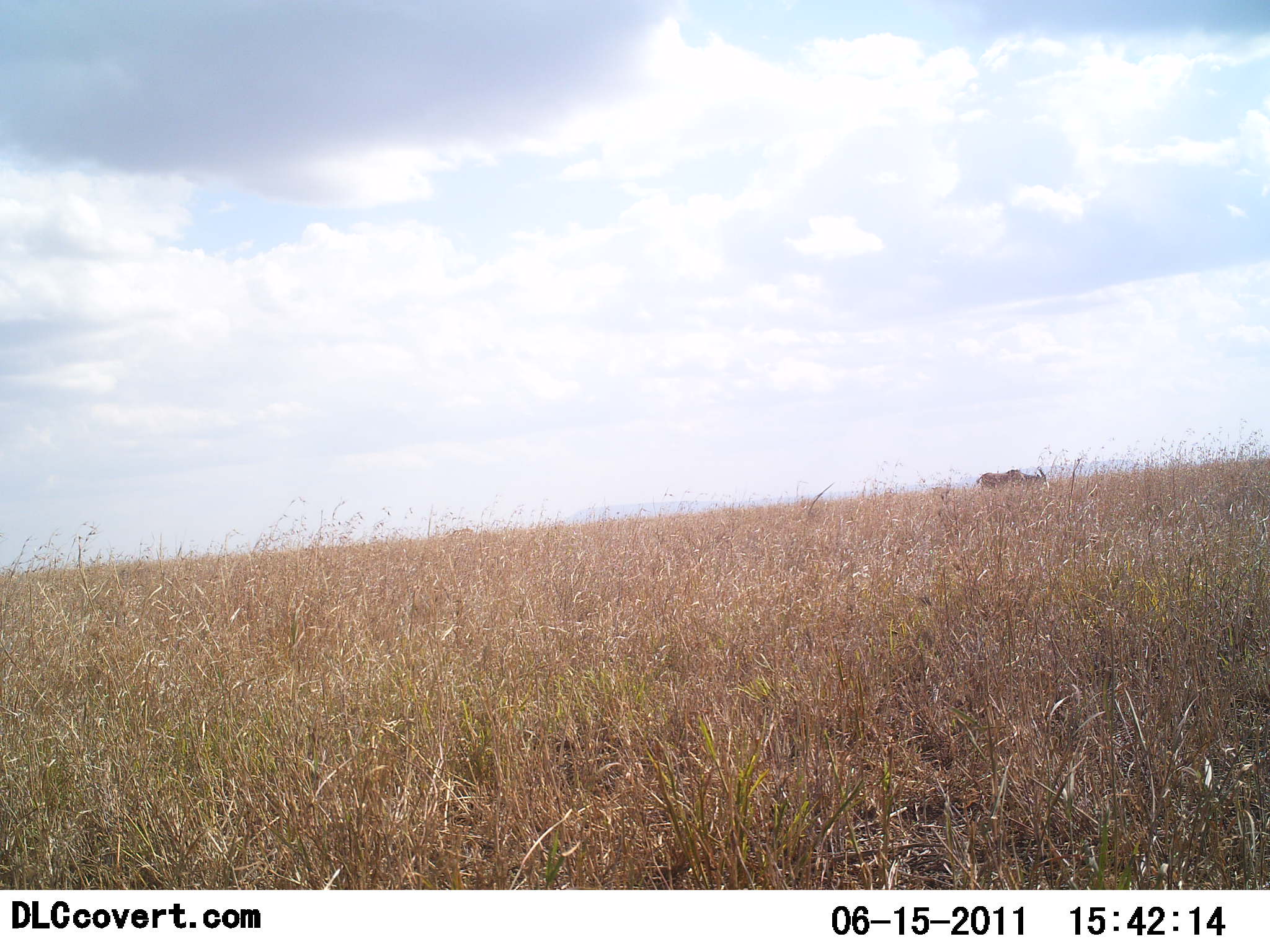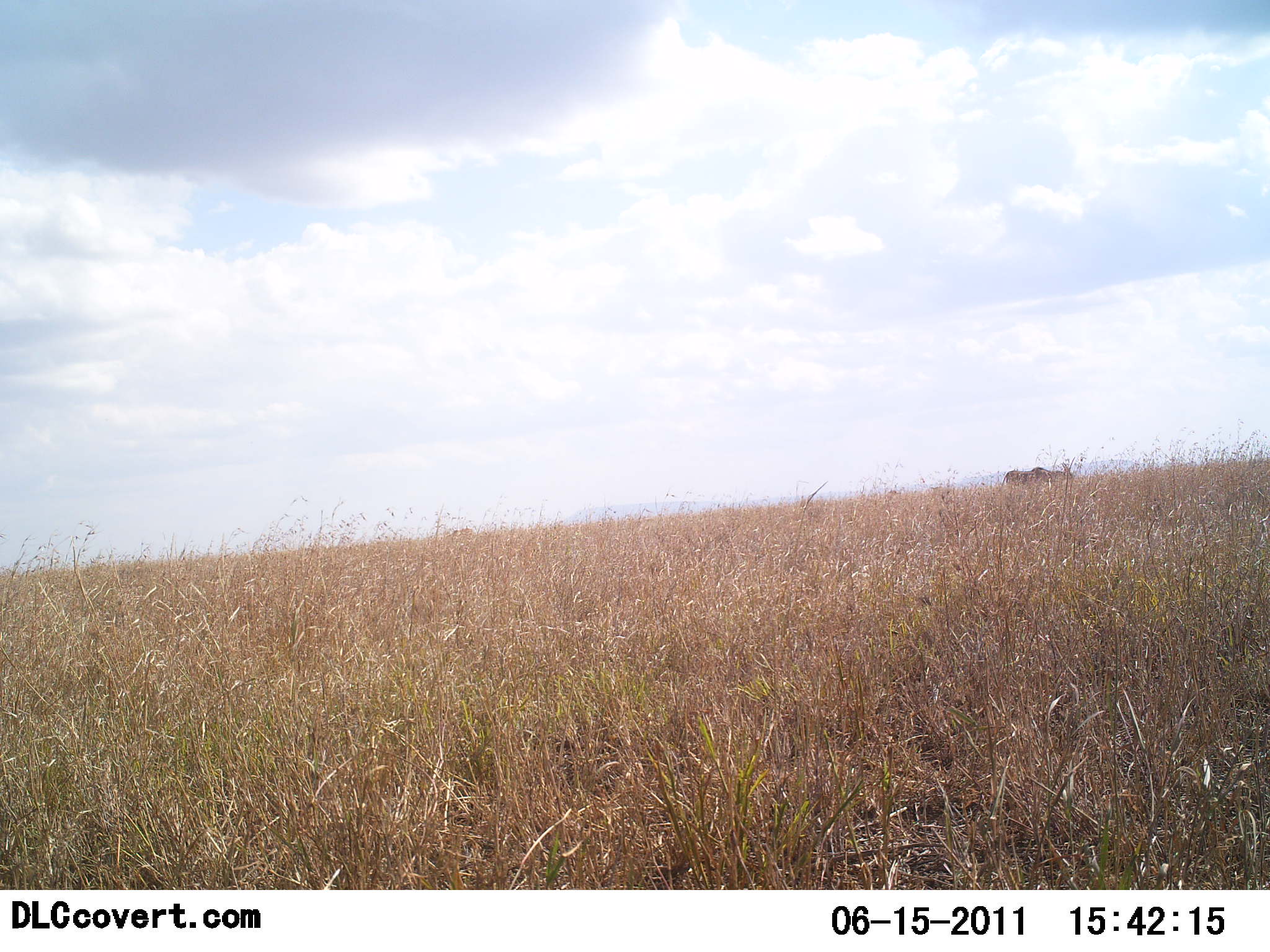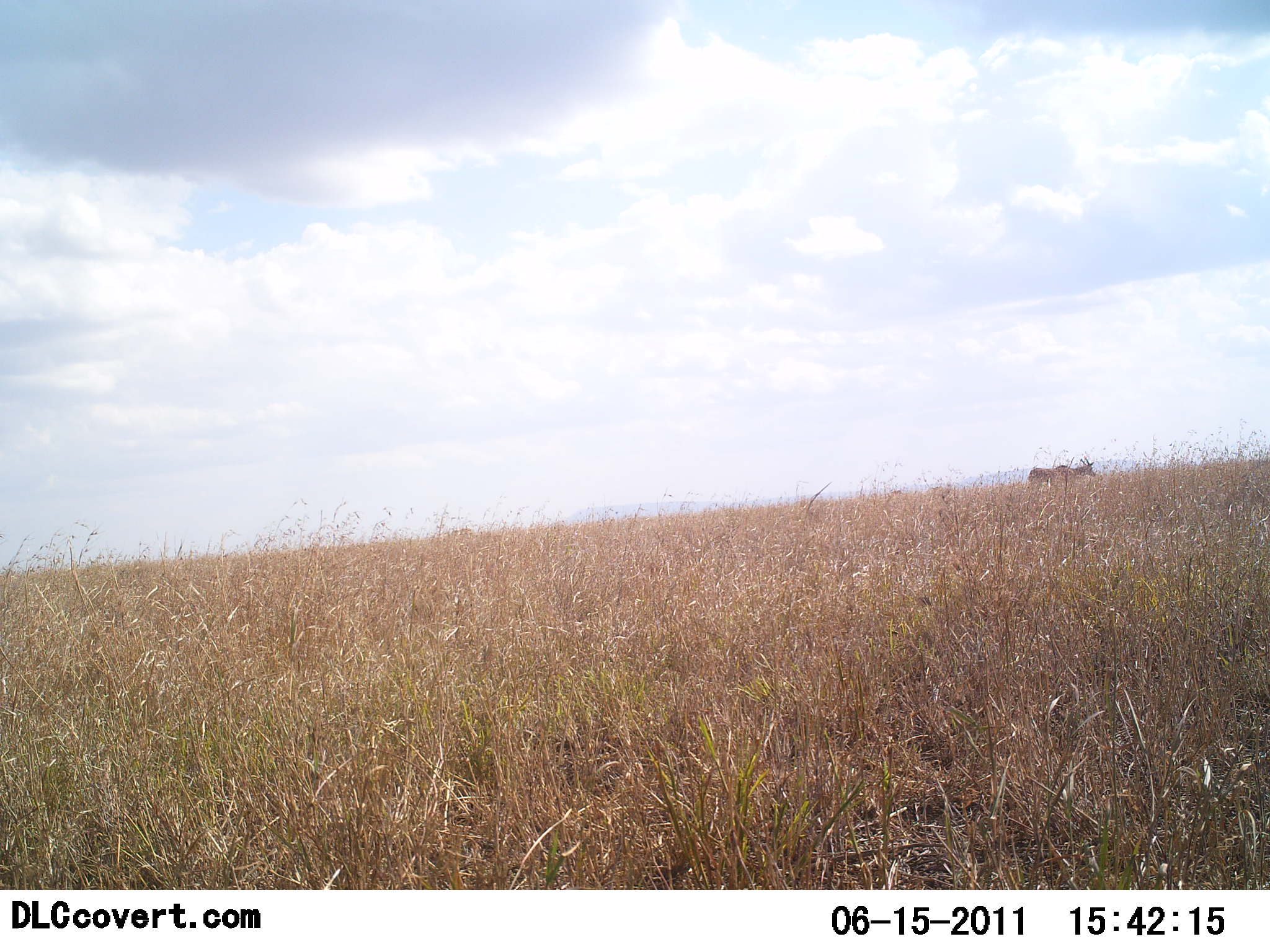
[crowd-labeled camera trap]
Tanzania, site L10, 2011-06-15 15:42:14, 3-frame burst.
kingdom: Animalia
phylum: Chordata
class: Mammalia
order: Artiodactyla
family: Bovidae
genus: Tragelaphus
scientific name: Tragelaphus oryx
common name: eland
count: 1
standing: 0%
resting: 0%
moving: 100%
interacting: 0%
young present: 0%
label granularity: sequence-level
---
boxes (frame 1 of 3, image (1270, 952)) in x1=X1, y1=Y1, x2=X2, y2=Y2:
animal: x1=976, y1=466, x2=1049, y2=491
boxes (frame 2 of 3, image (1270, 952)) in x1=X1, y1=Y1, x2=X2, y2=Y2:
animal: x1=1001, y1=460, x2=1074, y2=487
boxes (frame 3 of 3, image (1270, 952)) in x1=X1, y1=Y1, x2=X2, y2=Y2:
animal: x1=1027, y1=456, x2=1097, y2=485